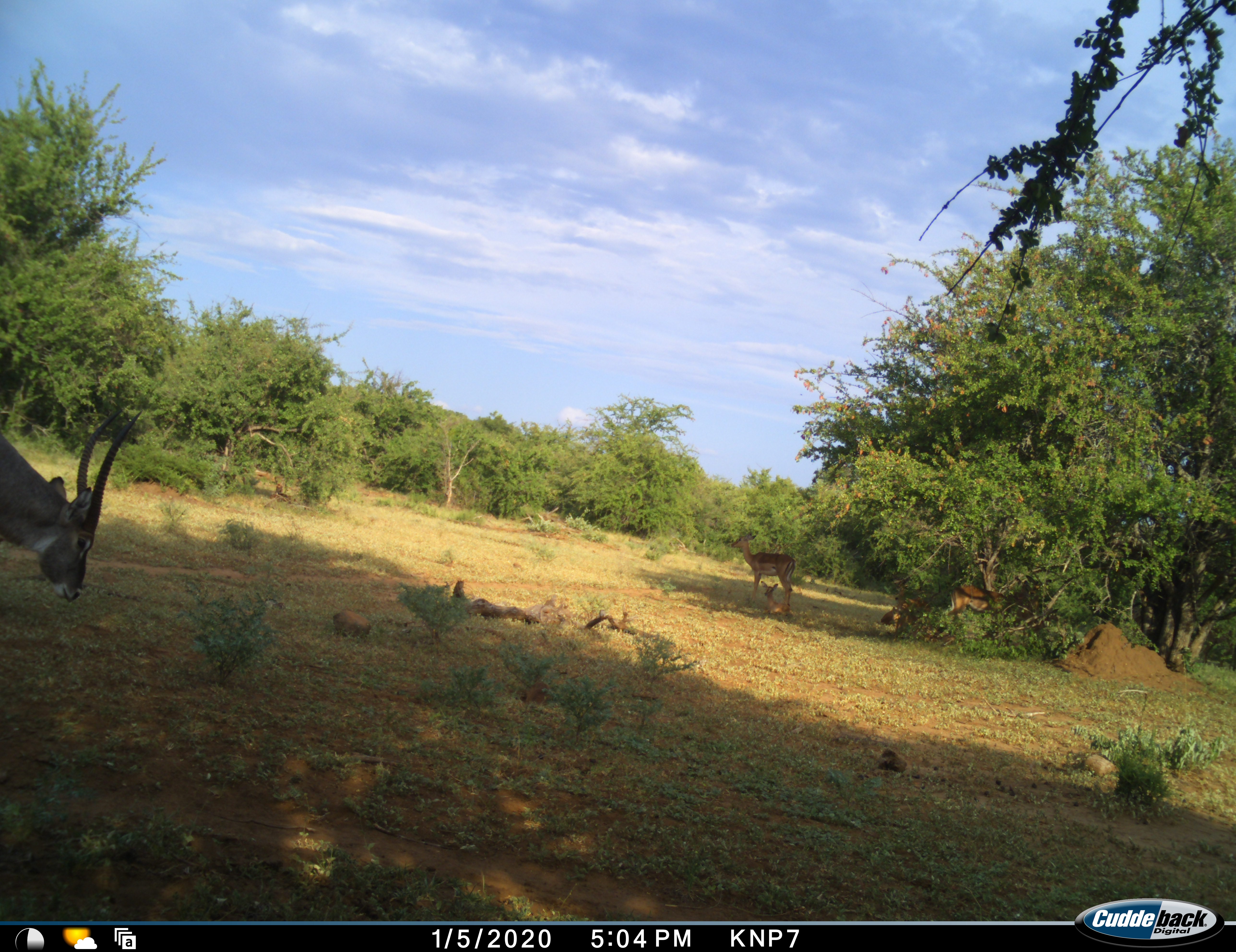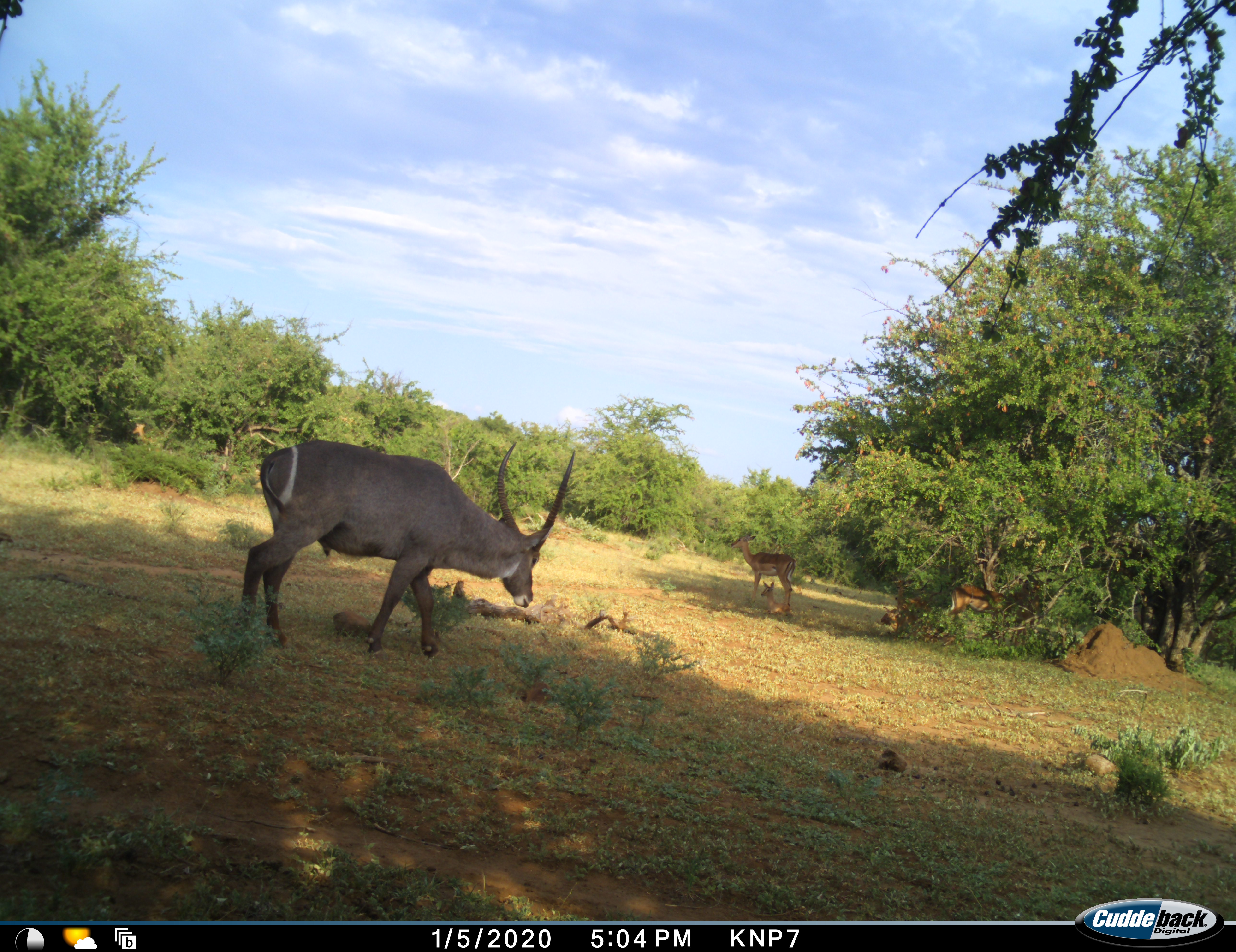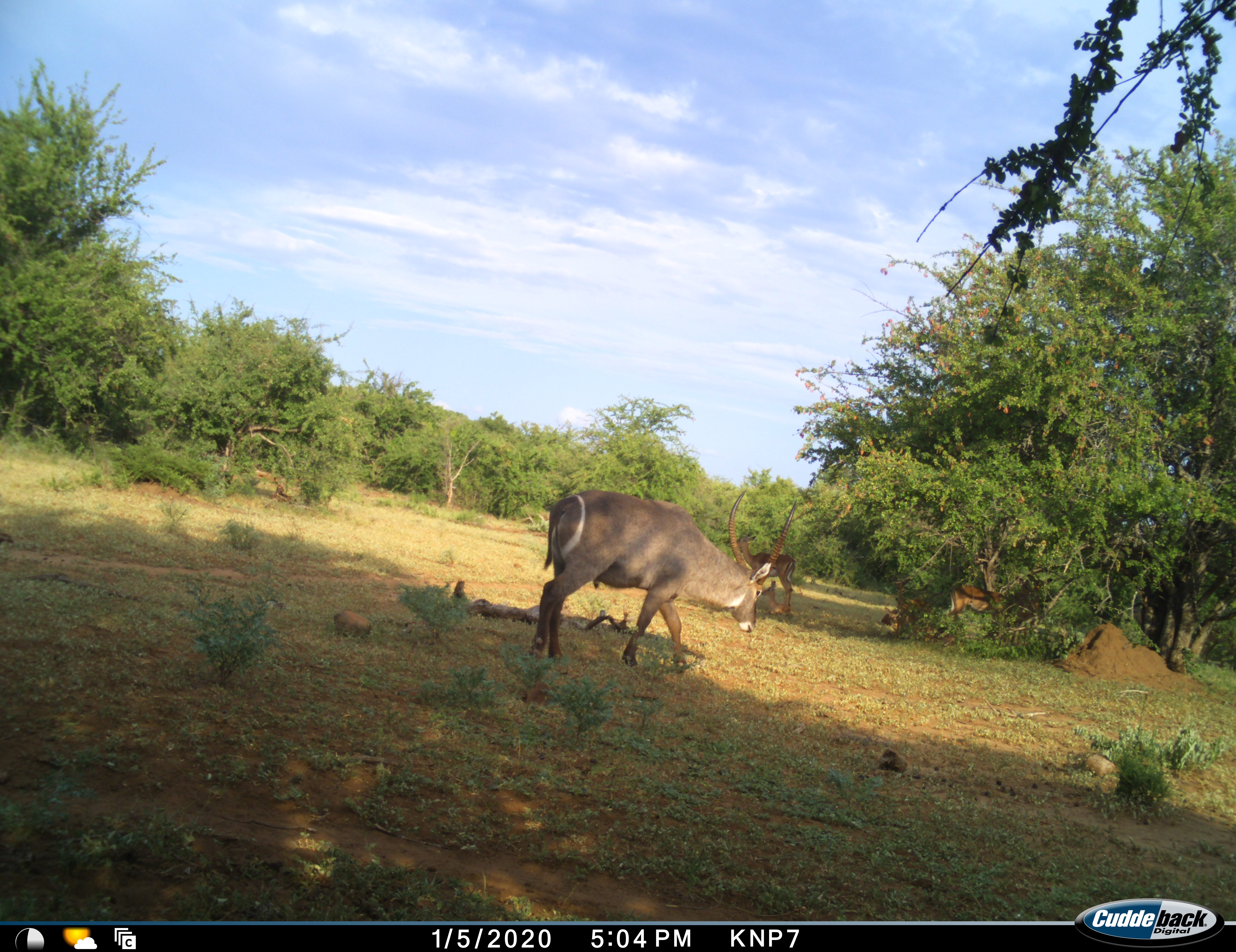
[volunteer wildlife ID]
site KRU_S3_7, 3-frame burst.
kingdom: Animalia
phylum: Chordata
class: Mammalia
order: Artiodactyla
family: Bovidae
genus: Aepyceros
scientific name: Aepyceros melampus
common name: impala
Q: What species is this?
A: Impala (Aepyceros melampus).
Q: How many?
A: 3.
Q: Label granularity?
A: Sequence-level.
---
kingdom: Animalia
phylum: Chordata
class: Mammalia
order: Artiodactyla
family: Bovidae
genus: Kobus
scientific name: Kobus ellipsiprymnus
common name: waterbuck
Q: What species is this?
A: Waterbuck (Kobus ellipsiprymnus).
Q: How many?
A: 1.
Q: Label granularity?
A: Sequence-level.